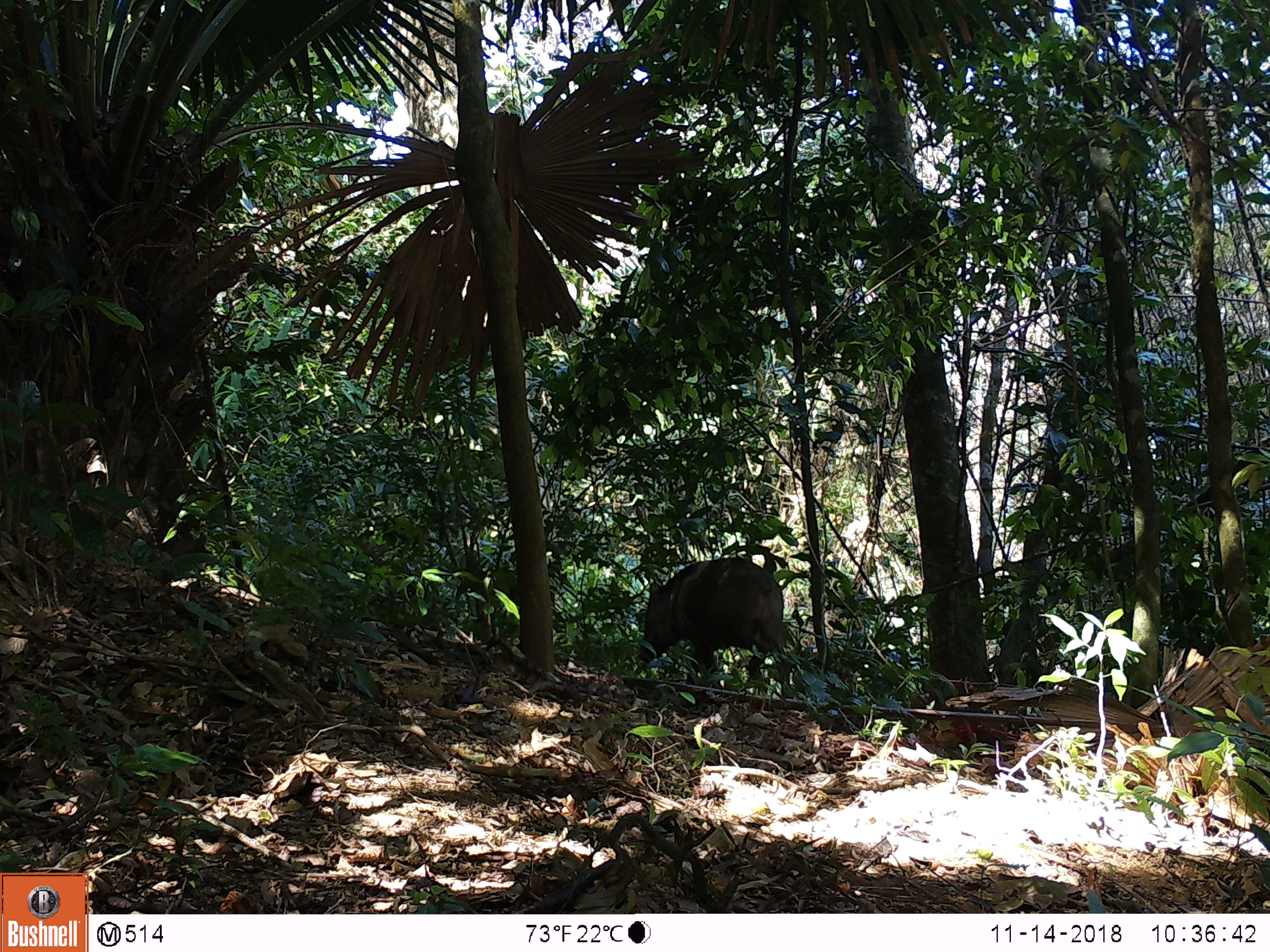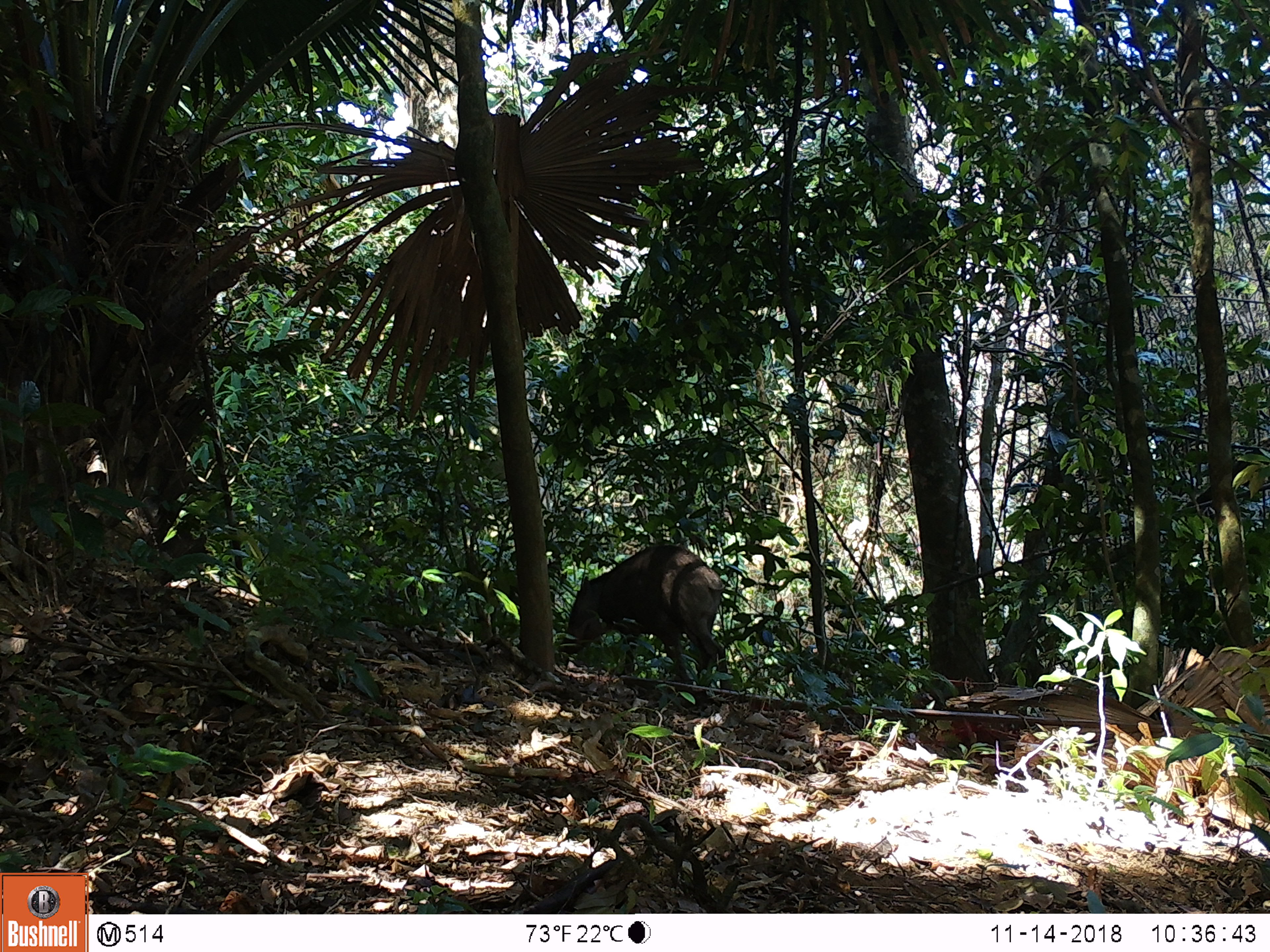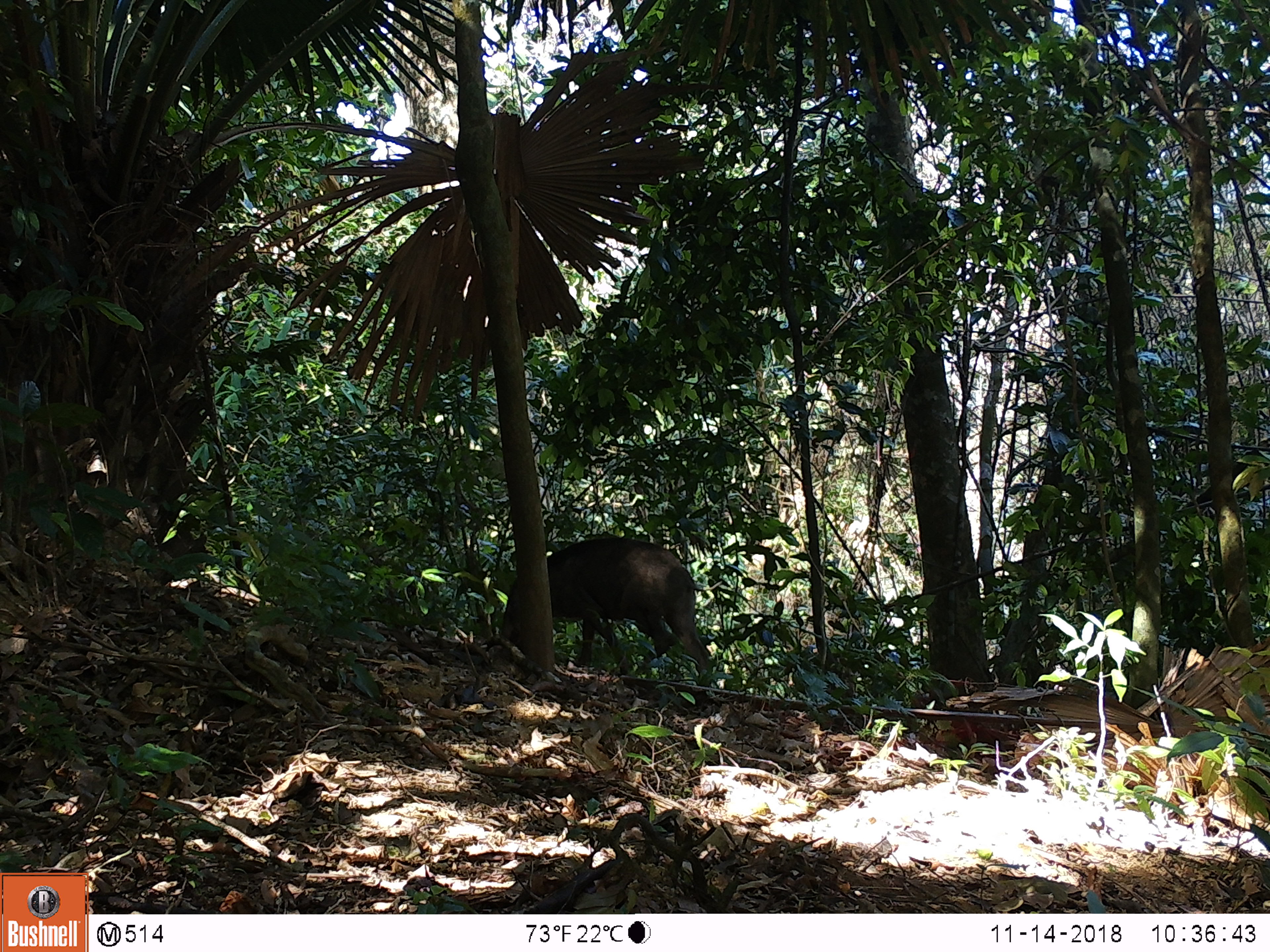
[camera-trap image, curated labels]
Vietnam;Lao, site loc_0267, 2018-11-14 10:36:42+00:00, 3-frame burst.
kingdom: Animalia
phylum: Chordata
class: Mammalia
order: Artiodactyla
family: Suidae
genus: Sus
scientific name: Sus scrofa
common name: eurasian wild pig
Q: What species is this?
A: Eurasian wild pig (Sus scrofa).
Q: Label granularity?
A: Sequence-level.